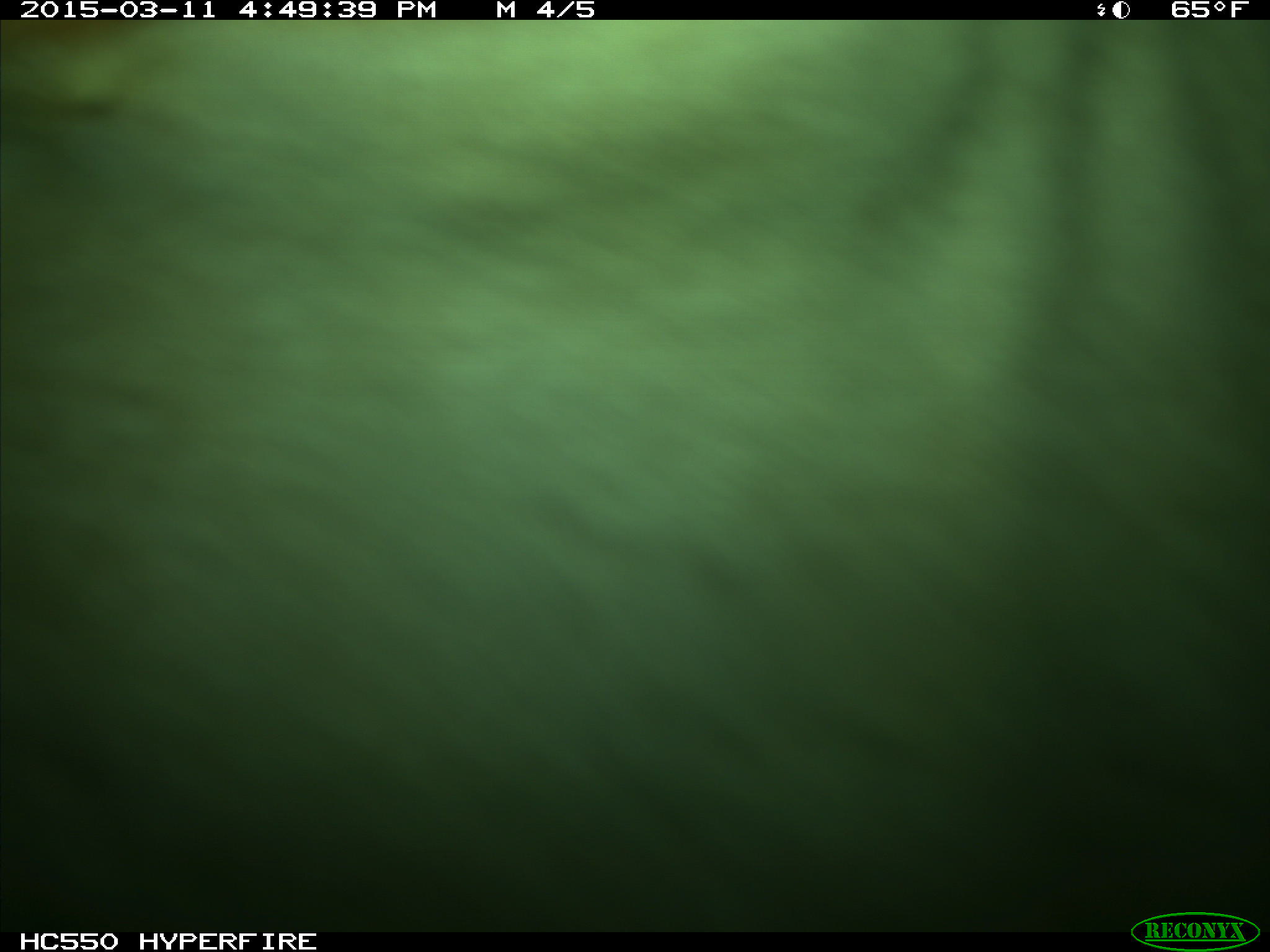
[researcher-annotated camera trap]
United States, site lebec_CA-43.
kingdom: Animalia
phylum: Chordata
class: Mammalia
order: Artiodactyla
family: Bovidae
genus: Bos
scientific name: Bos taurus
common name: domestic cow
Bos taurus (domestic cow).